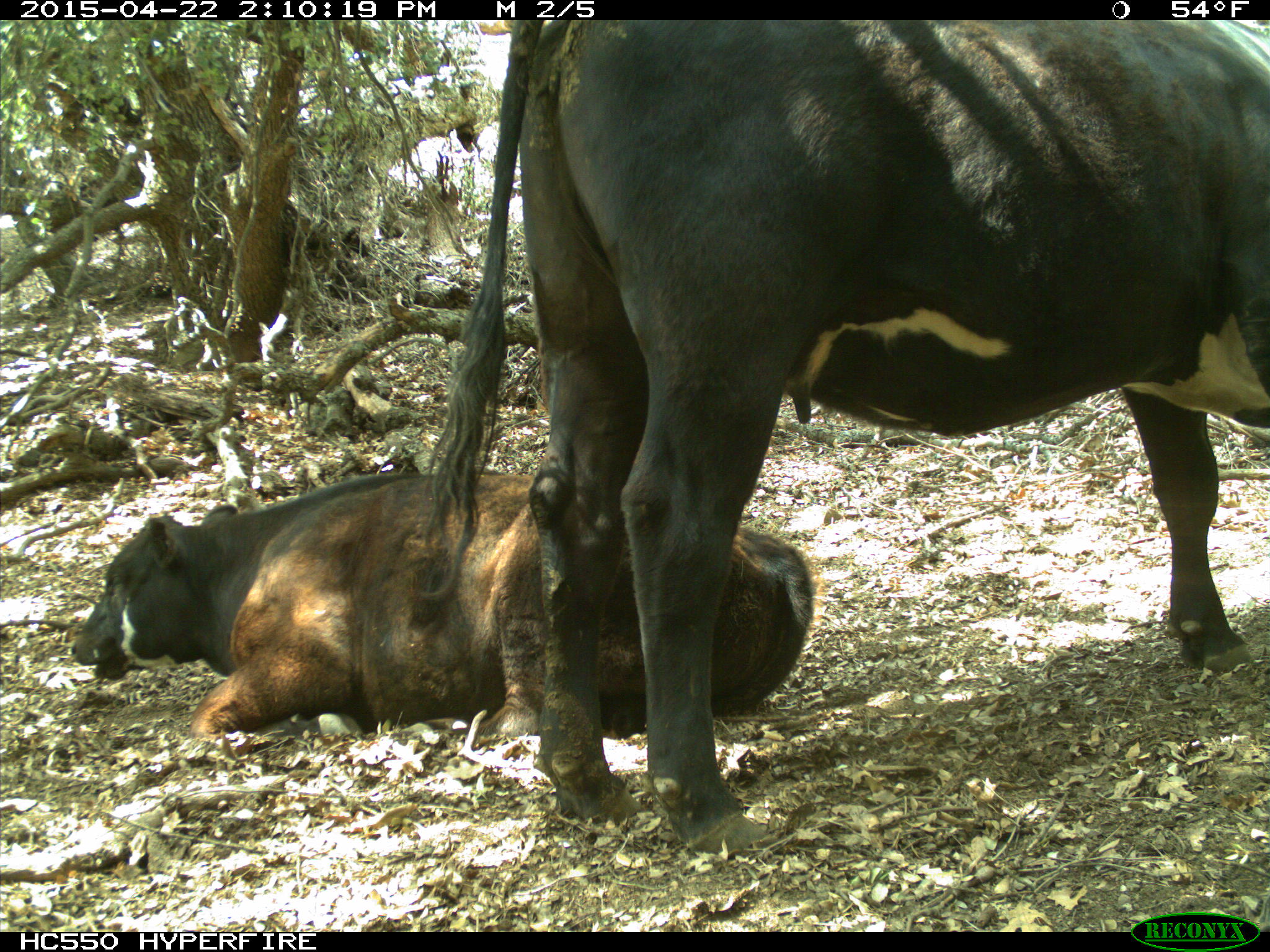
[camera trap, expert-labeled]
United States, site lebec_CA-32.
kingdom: Animalia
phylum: Chordata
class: Mammalia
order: Artiodactyla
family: Bovidae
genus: Bos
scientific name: Bos taurus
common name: domestic cow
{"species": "Bos taurus (domestic cow)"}